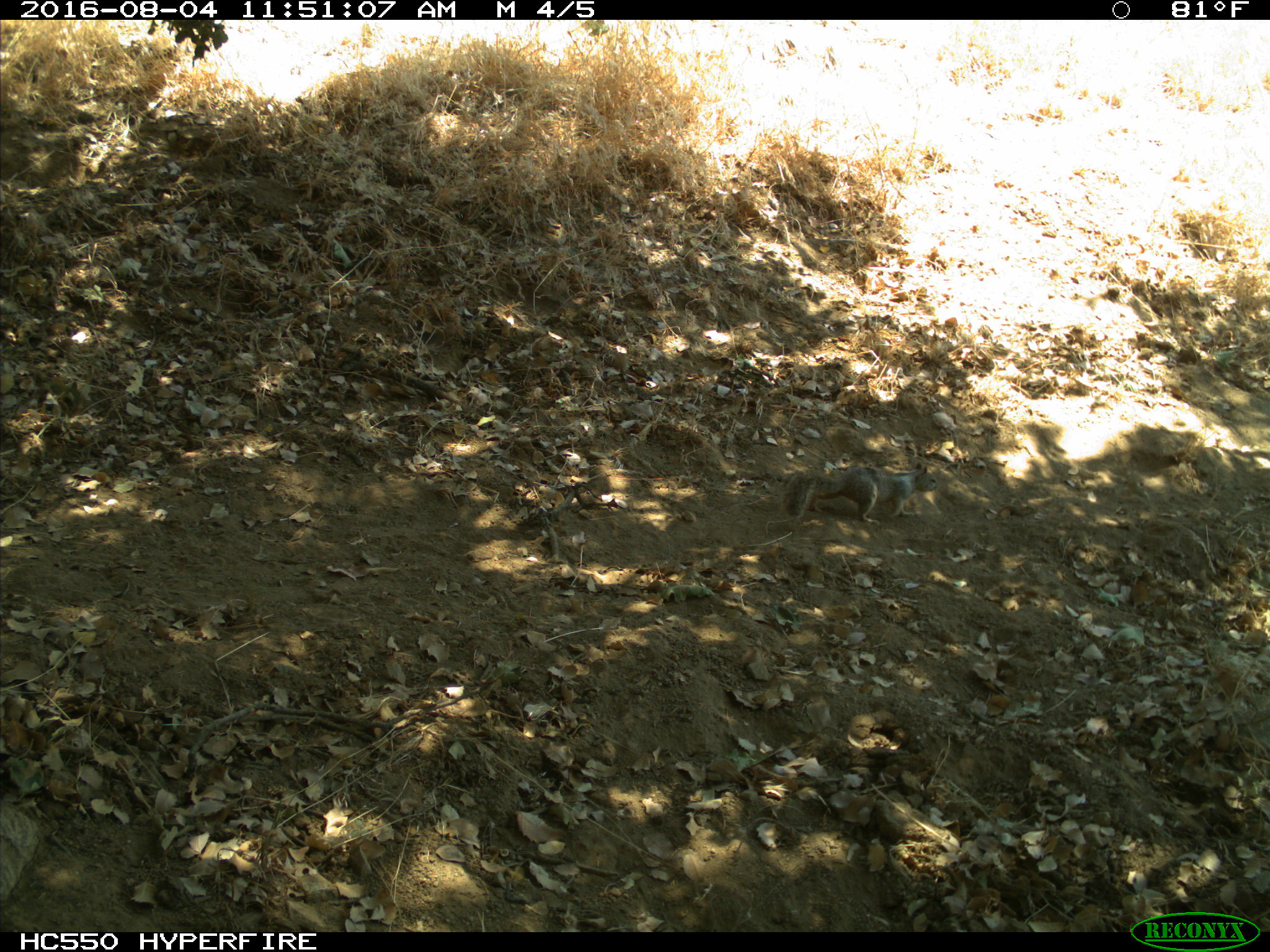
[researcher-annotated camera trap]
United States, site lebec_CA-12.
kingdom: Animalia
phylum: Chordata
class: Mammalia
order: Rodentia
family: Sciuridae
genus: Otospermophilus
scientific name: Otospermophilus beecheyi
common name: california ground squirrel